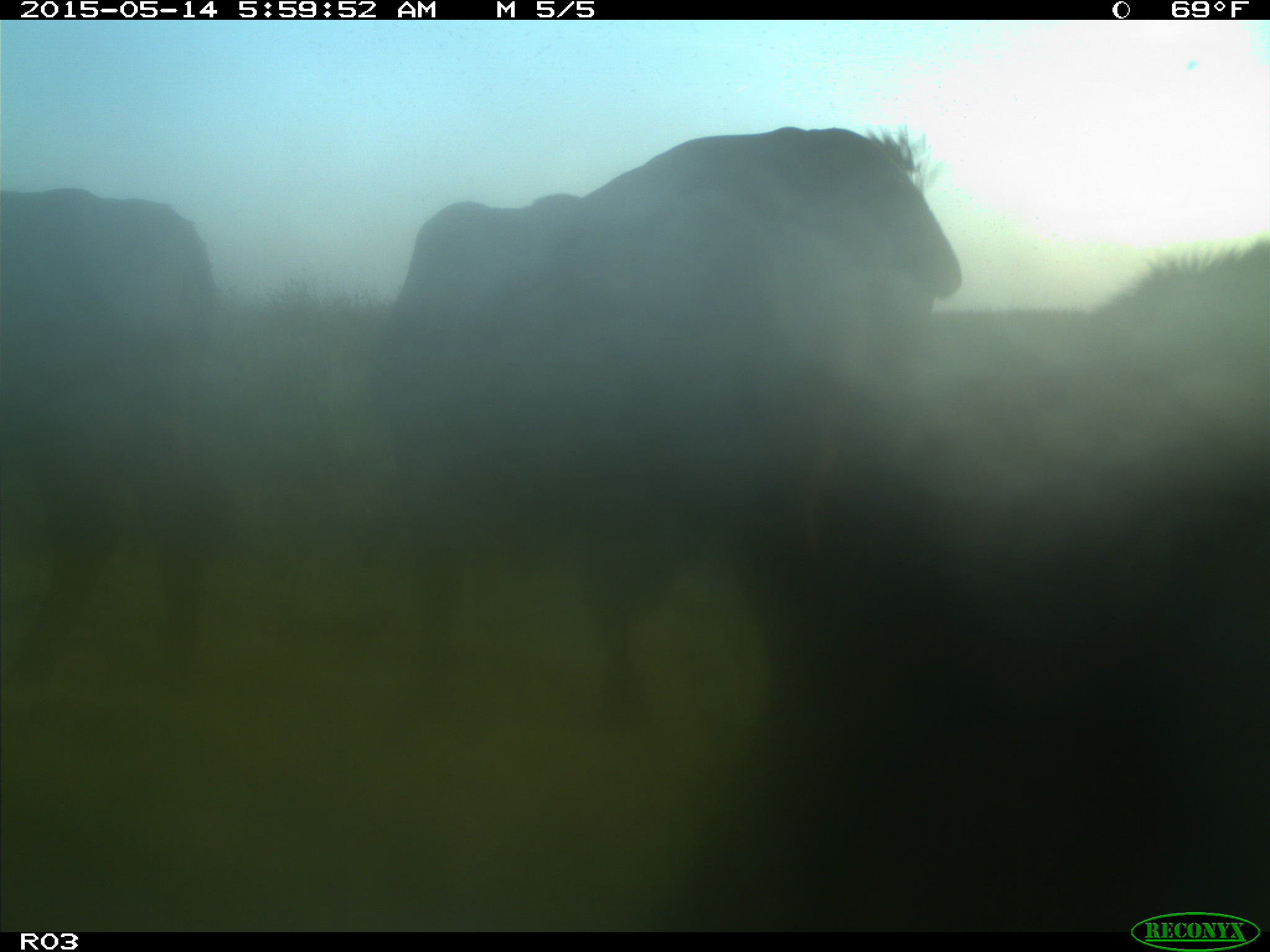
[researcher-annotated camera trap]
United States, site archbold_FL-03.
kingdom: Animalia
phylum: Chordata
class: Mammalia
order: Artiodactyla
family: Bovidae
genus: Bos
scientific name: Bos taurus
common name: domestic cow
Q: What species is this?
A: Bos taurus (domestic cow).